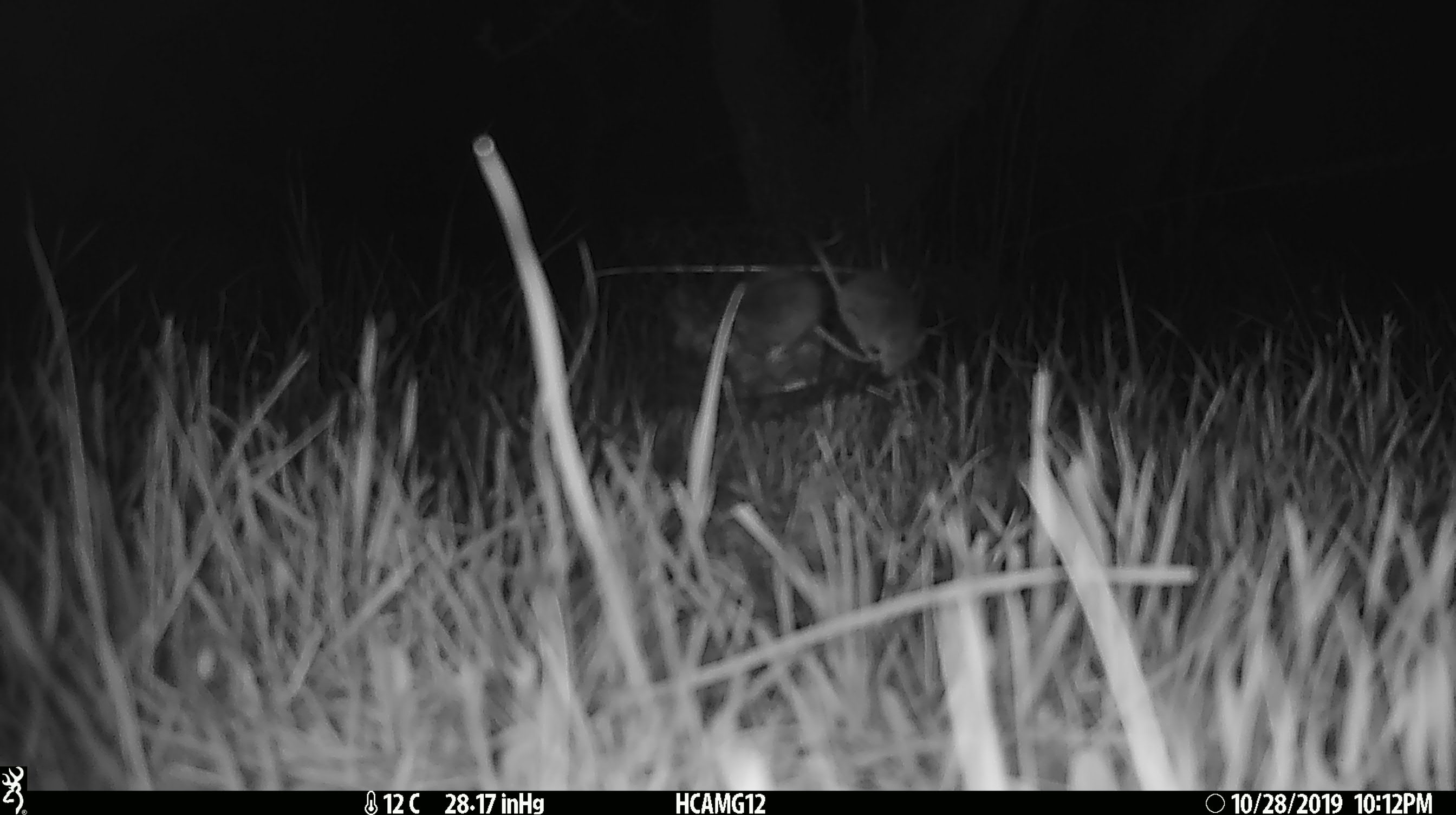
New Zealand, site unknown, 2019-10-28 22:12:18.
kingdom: Animalia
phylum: Chordata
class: Mammalia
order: Rodentia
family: Muridae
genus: Mus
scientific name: Mus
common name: mouse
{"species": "mouse (Mus)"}